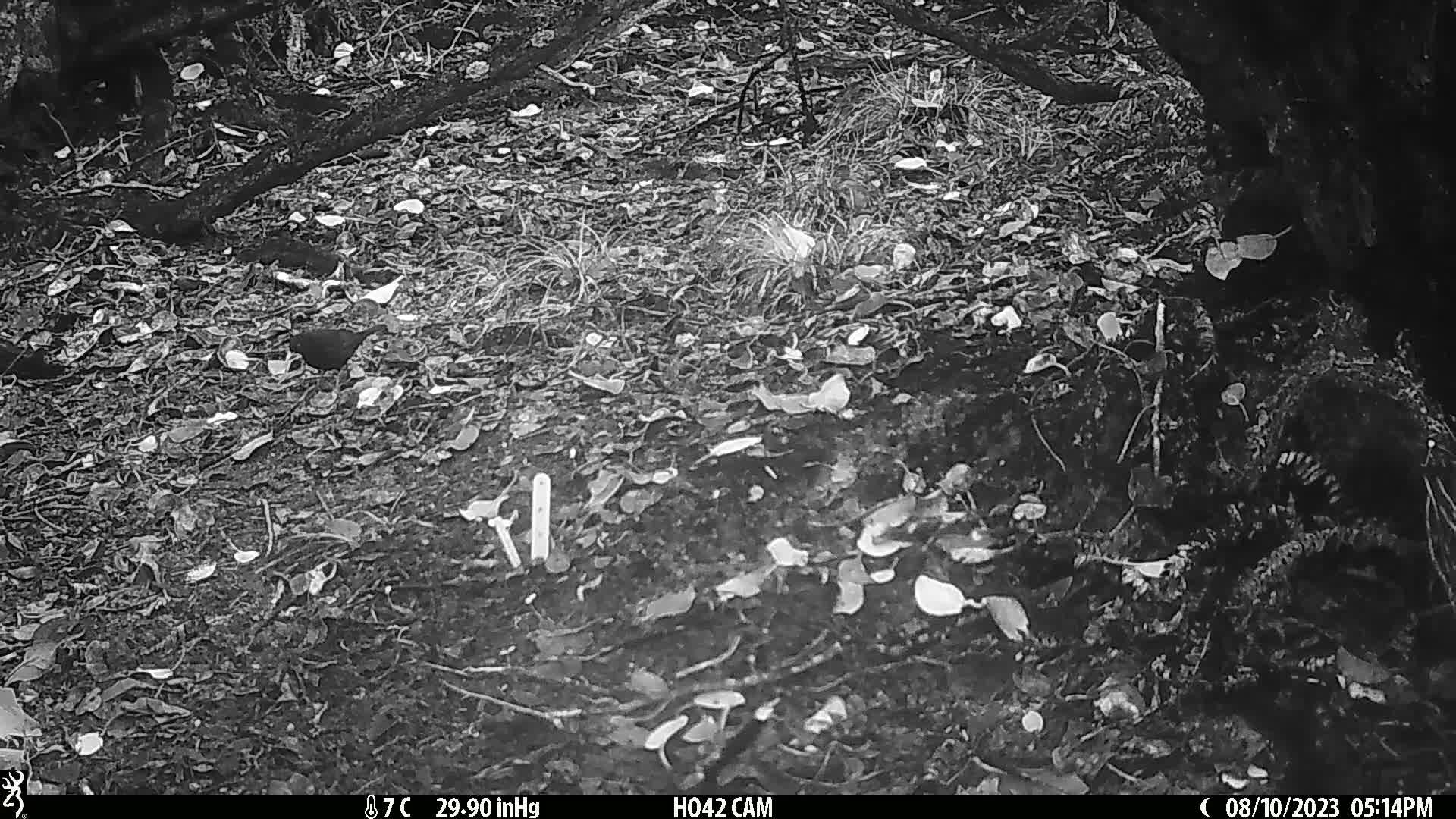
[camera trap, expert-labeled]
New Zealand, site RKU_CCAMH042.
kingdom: Animalia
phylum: Chordata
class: Aves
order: Passeriformes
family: Turdidae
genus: Turdus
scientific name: Turdus merula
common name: eurasian blackbird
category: blackbird